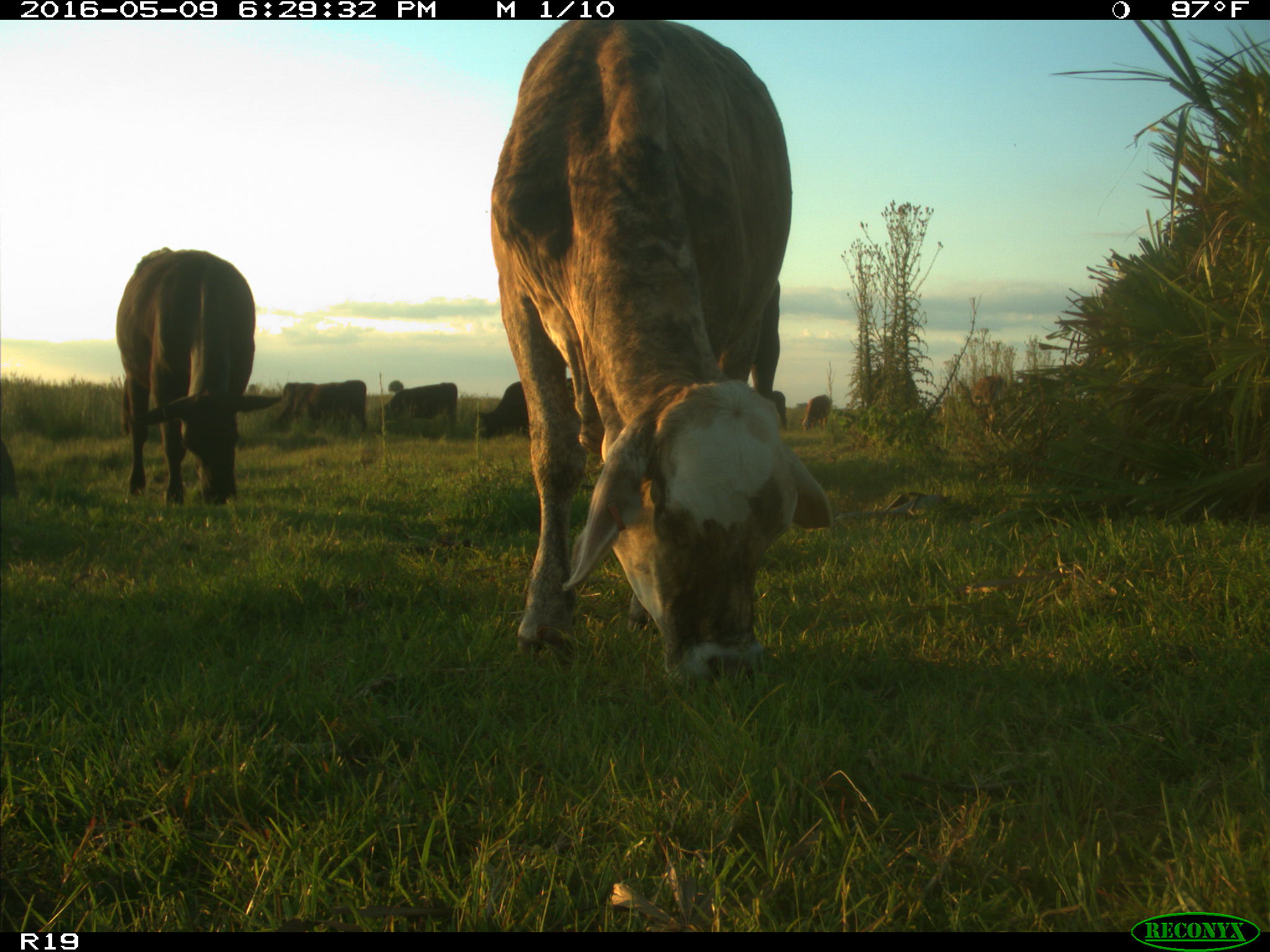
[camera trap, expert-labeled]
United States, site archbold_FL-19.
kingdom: Animalia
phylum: Chordata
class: Mammalia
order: Artiodactyla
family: Bovidae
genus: Bos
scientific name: Bos taurus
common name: domestic cow